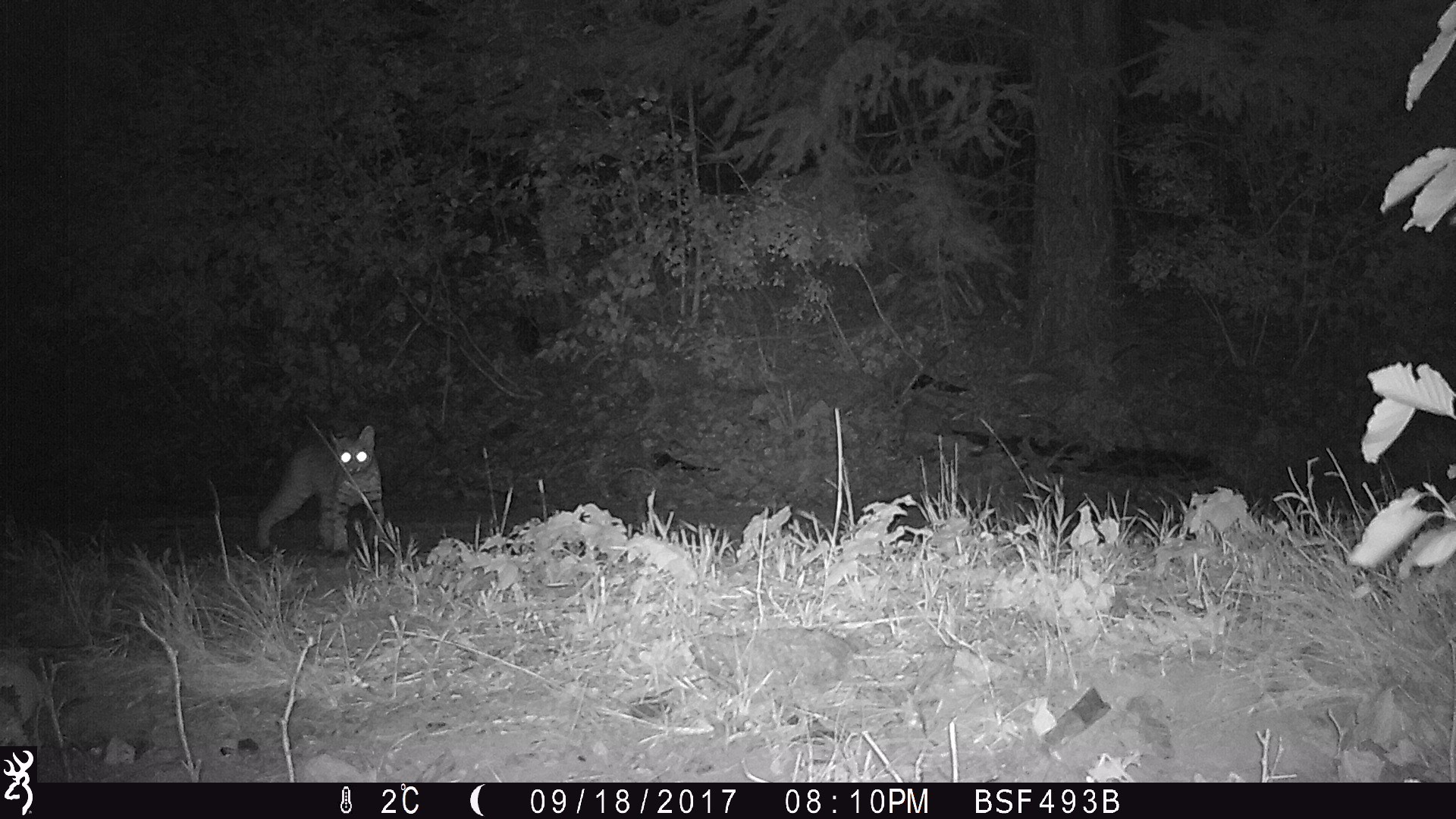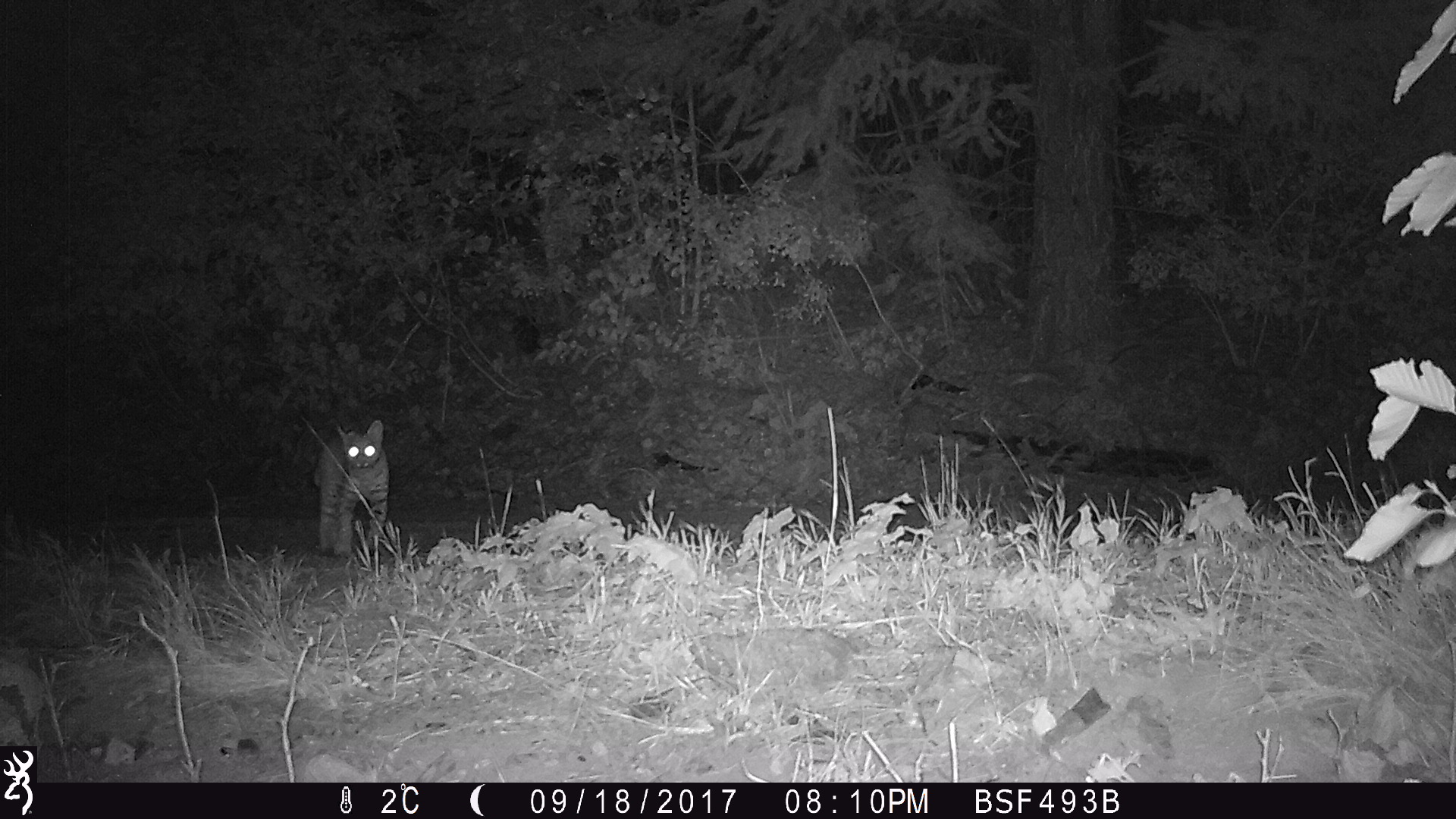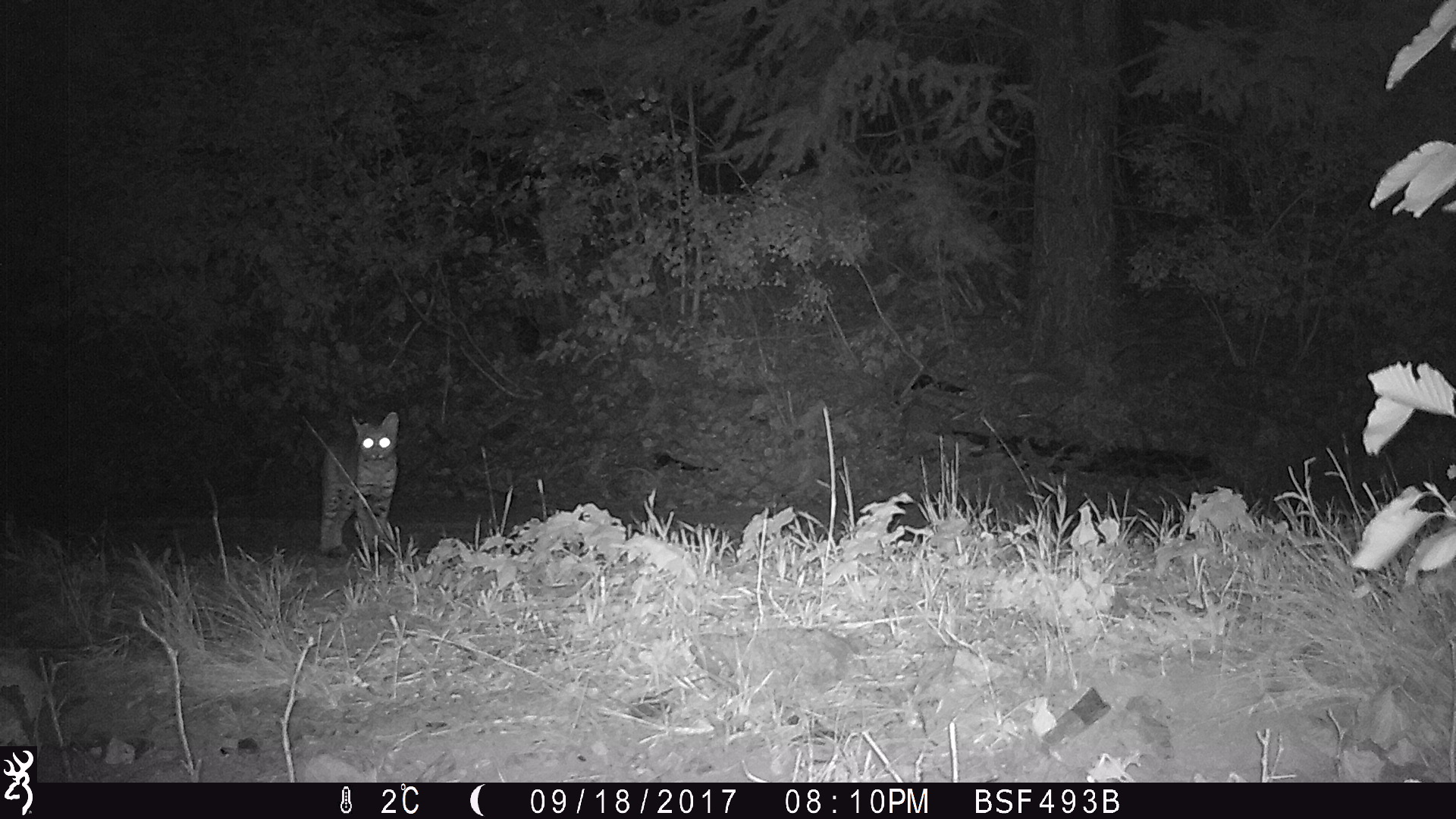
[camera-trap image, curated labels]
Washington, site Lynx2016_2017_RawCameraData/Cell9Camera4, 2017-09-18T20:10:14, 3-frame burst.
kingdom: Animalia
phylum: Chordata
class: Mammalia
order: Carnivora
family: Felidae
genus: Lynx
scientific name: Lynx rufus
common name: bobcat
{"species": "Lynx rufus (bobcat)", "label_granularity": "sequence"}